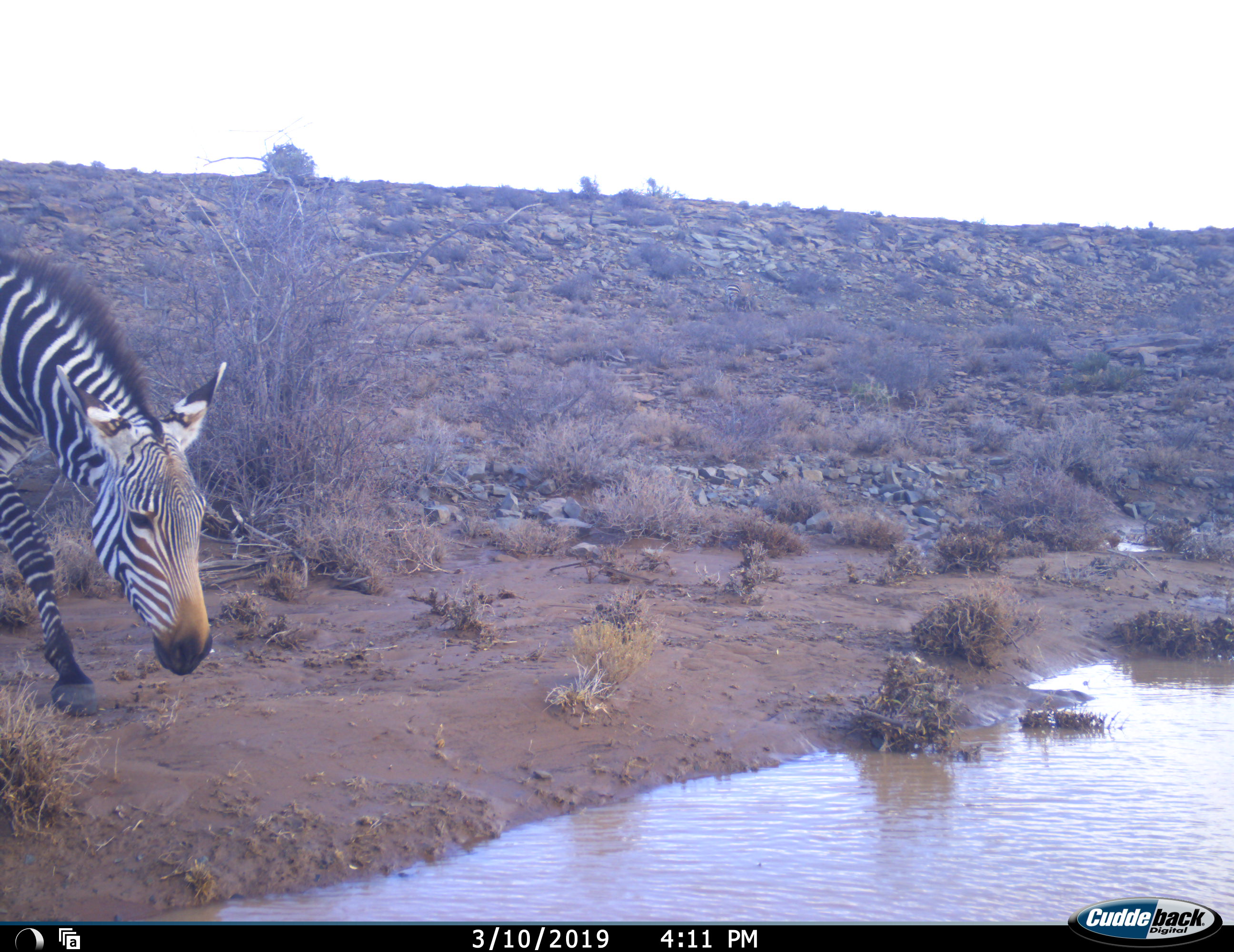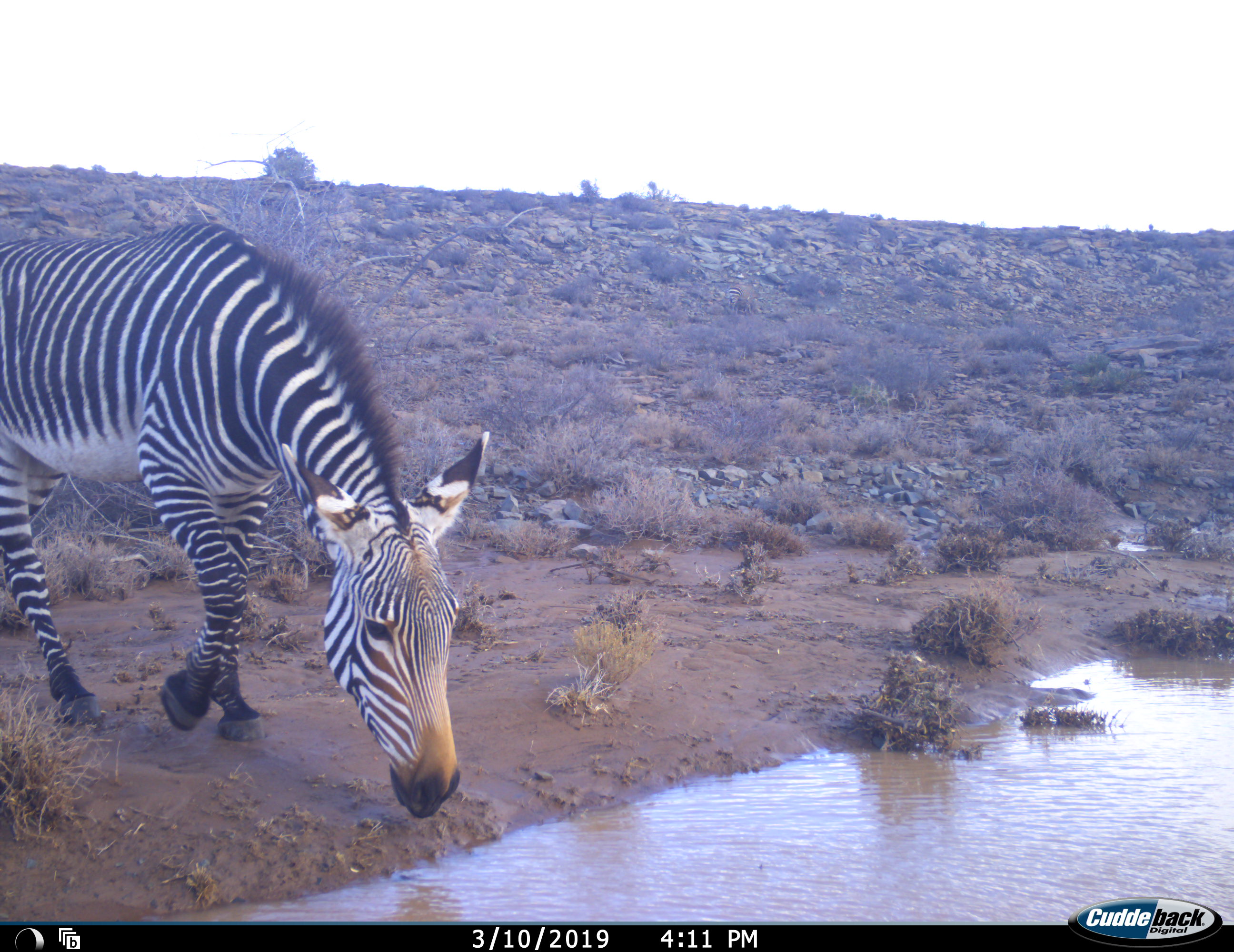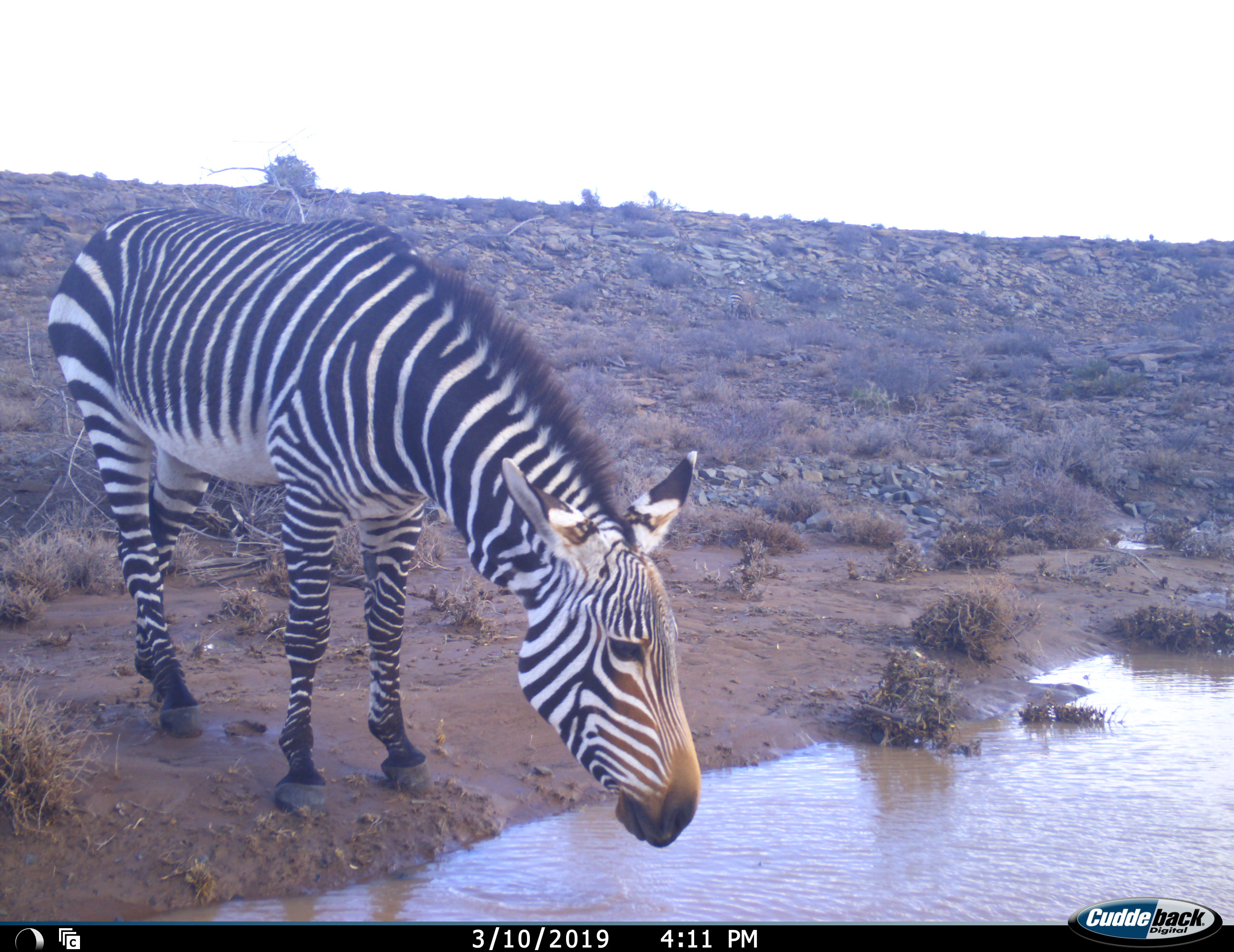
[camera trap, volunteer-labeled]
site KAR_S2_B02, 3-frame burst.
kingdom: Animalia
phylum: Chordata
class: Mammalia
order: Perissodactyla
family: Equidae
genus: Equus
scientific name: Equus zebra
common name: mountain zebra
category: zebramountain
Zebramountain (mountain zebra) (Equus zebra), count 1. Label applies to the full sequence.